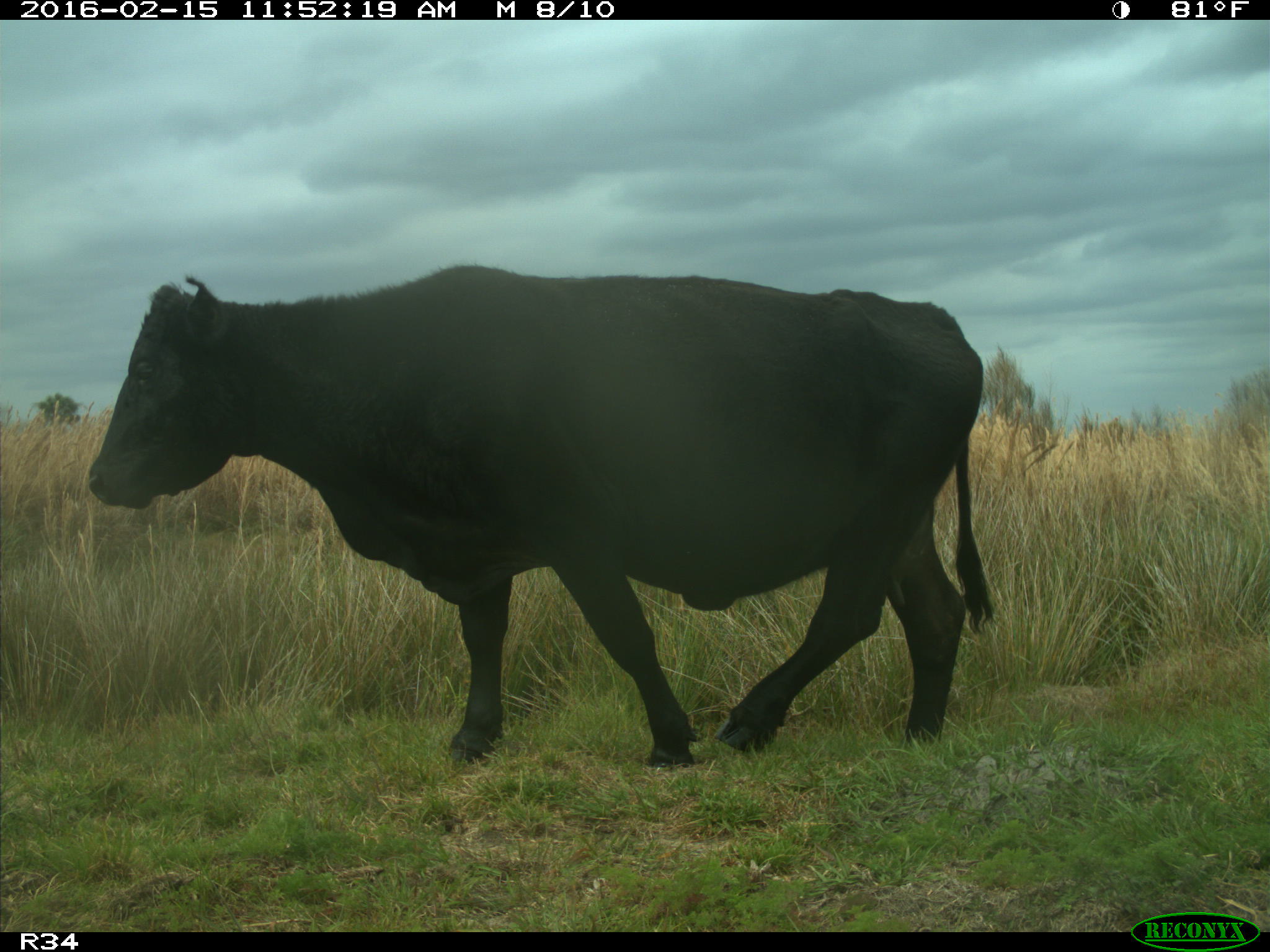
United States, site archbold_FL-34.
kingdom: Animalia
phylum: Chordata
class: Mammalia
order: Artiodactyla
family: Bovidae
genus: Bos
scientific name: Bos taurus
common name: domestic cow